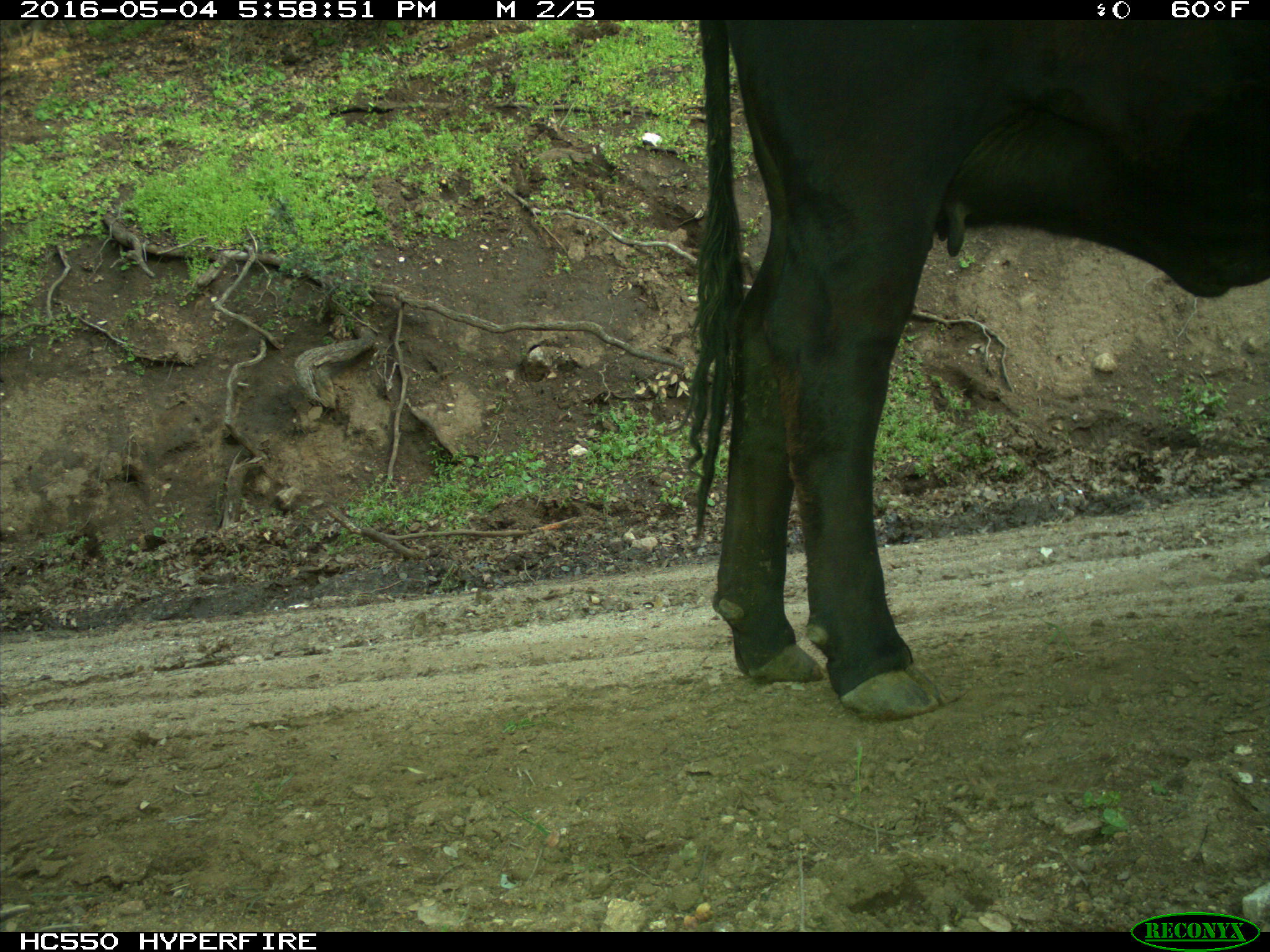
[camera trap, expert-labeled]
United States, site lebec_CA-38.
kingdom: Animalia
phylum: Chordata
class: Mammalia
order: Artiodactyla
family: Bovidae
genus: Bos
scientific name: Bos taurus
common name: domestic cow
Bos taurus (domestic cow).